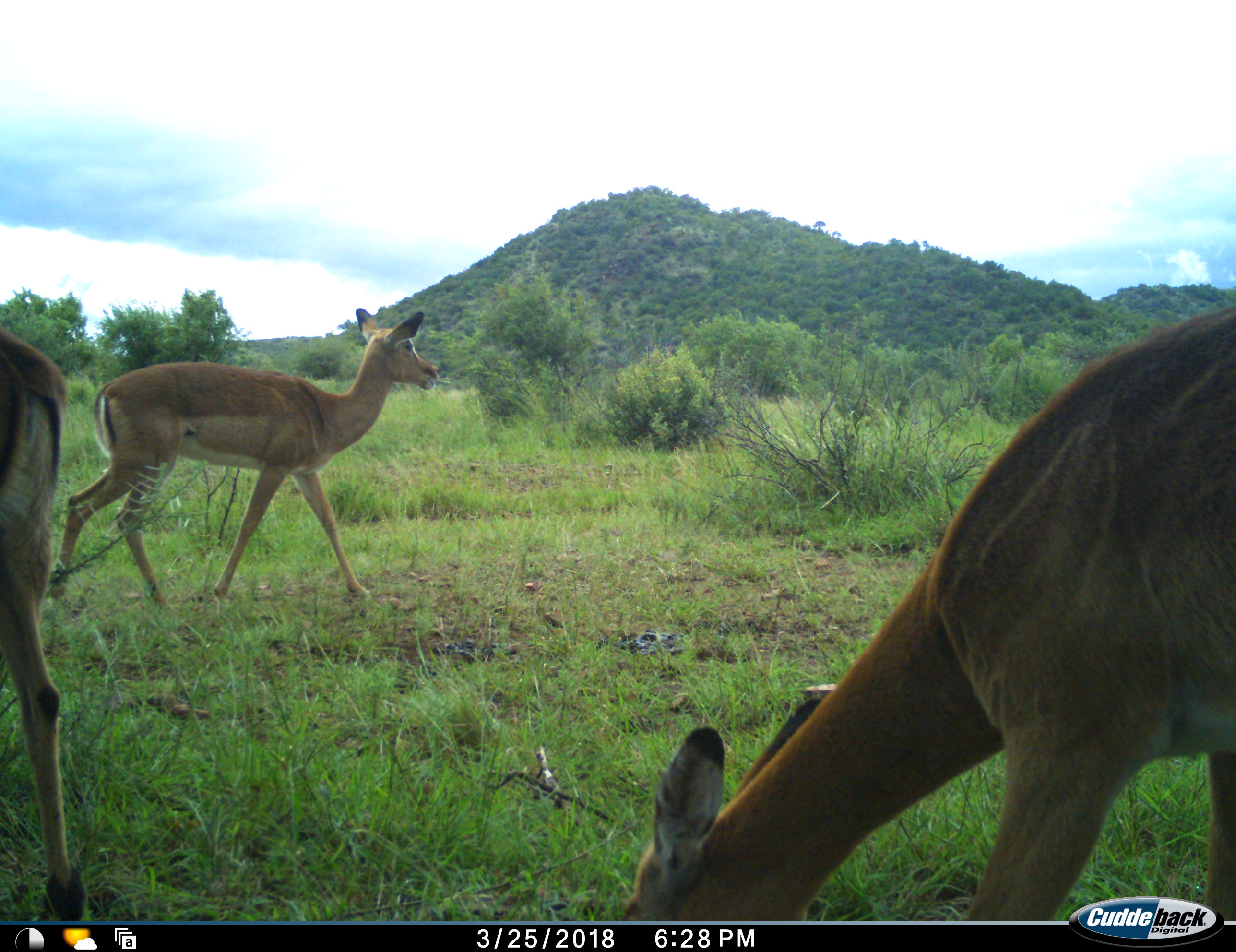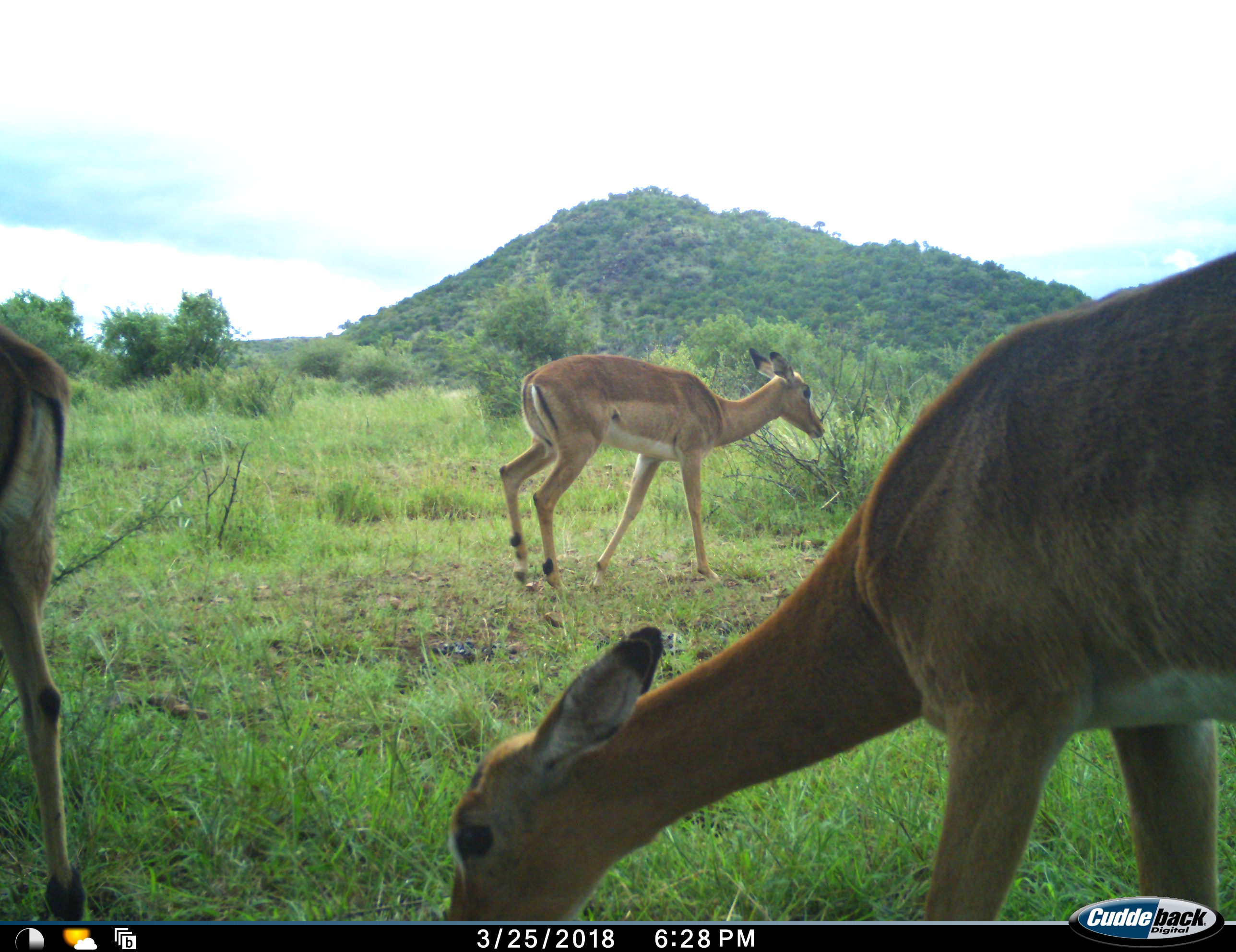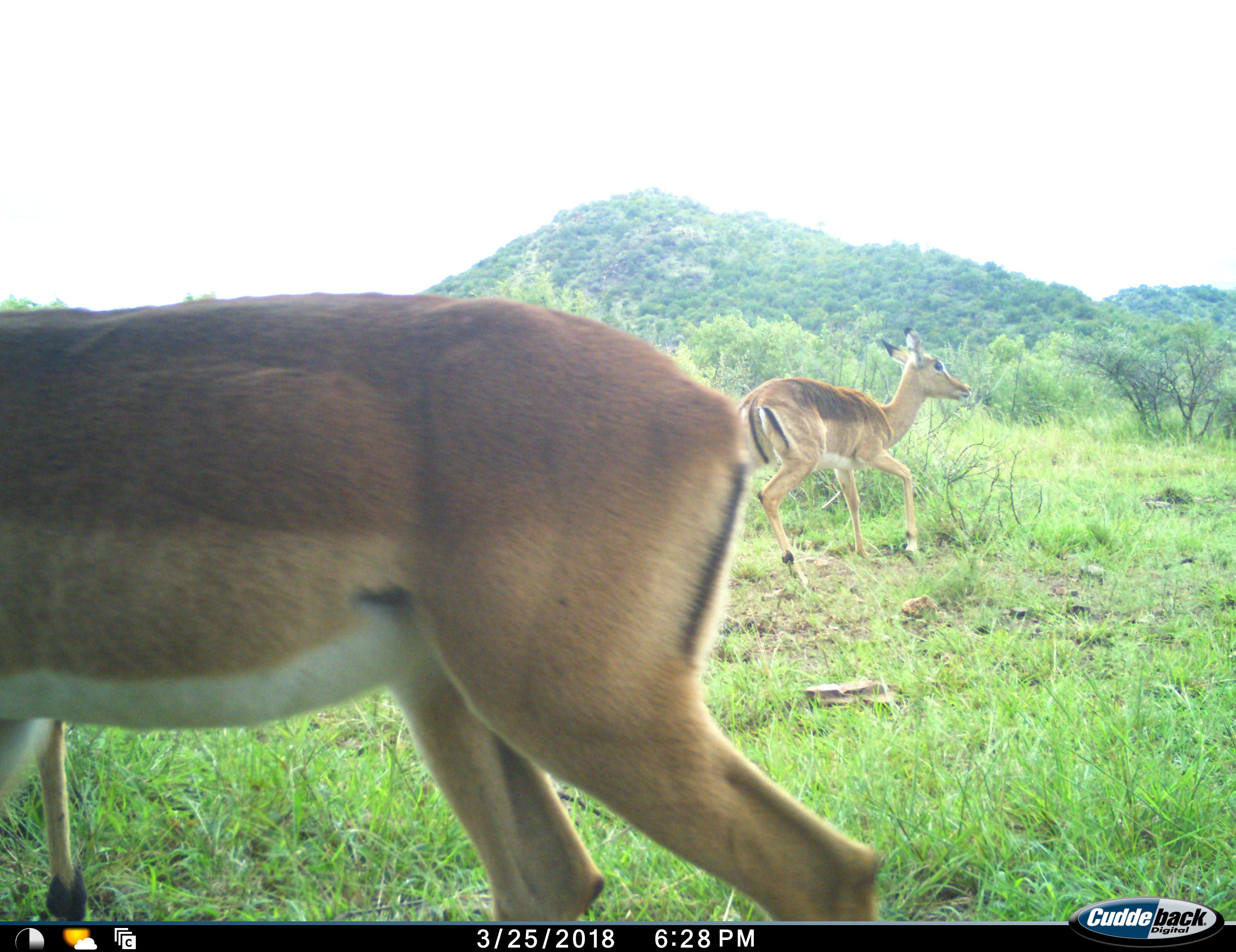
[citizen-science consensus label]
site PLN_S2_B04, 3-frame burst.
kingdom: Animalia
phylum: Chordata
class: Mammalia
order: Artiodactyla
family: Bovidae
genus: Aepyceros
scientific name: Aepyceros melampus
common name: impala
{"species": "impala (Aepyceros melampus)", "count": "3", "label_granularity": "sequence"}